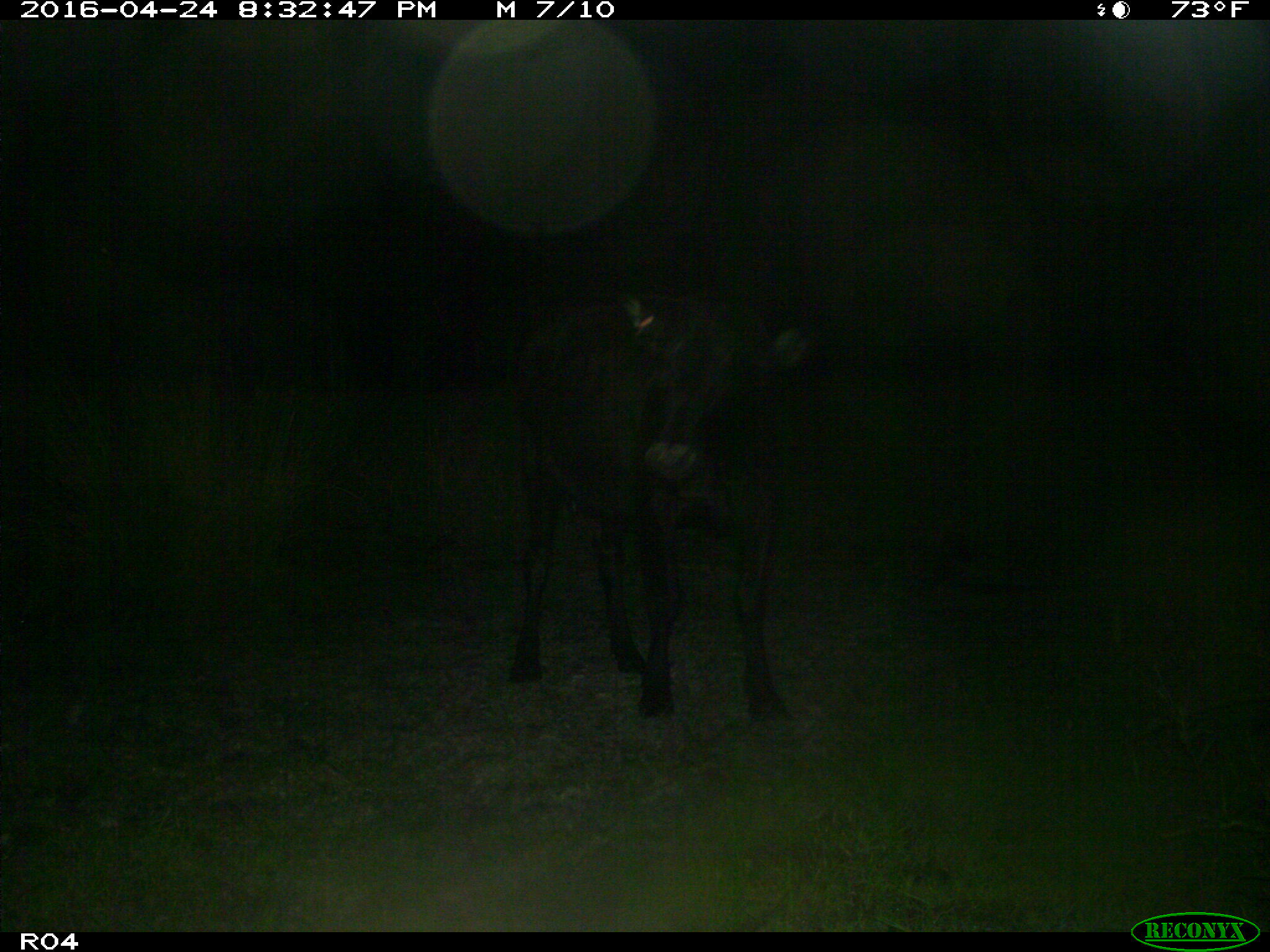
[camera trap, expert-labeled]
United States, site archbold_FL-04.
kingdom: Animalia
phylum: Chordata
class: Mammalia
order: Artiodactyla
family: Bovidae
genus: Bos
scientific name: Bos taurus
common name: domestic cow